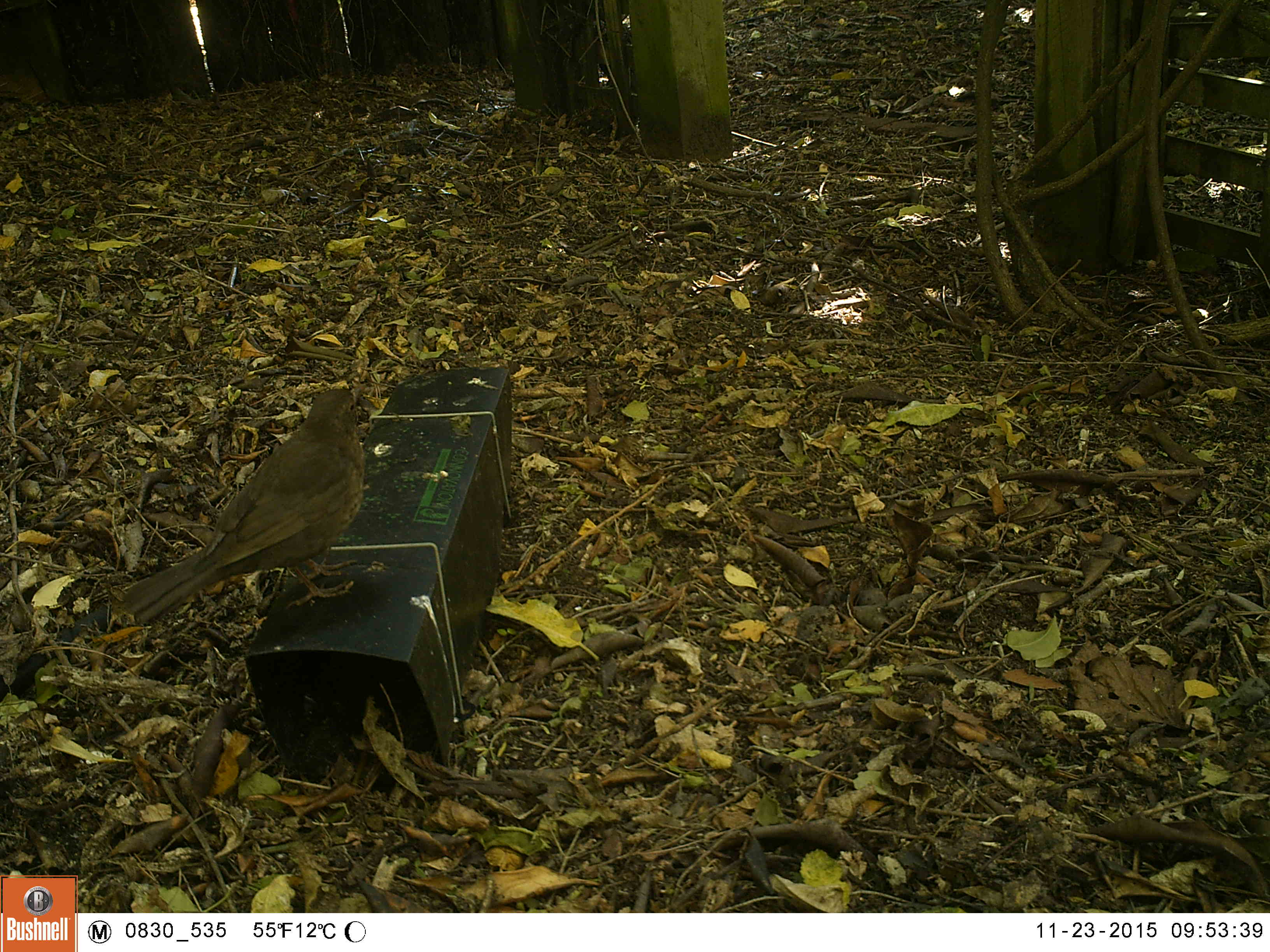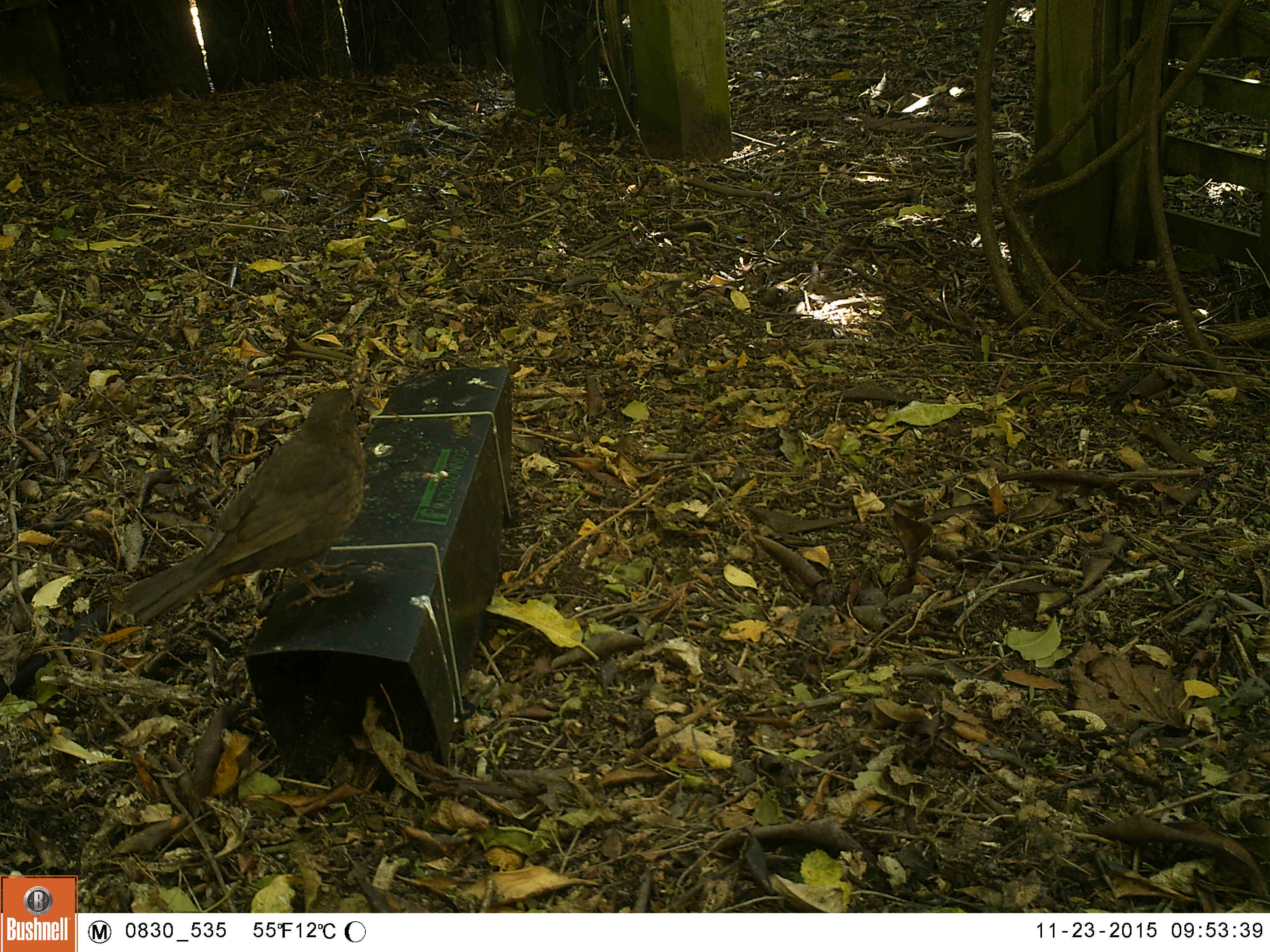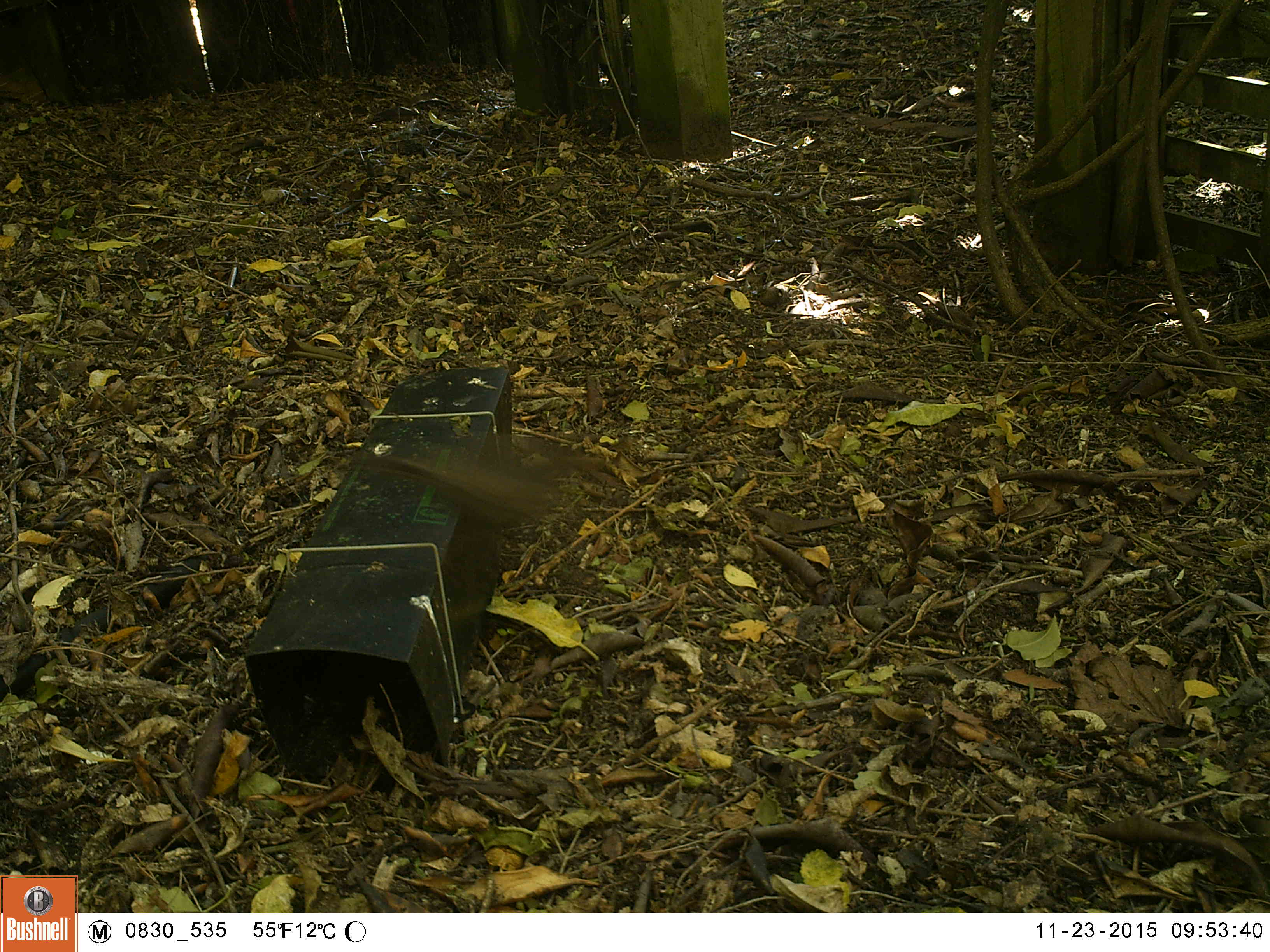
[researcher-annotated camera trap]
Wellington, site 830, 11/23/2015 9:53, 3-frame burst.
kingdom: Animalia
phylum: Chordata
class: Aves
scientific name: Aves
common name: bird